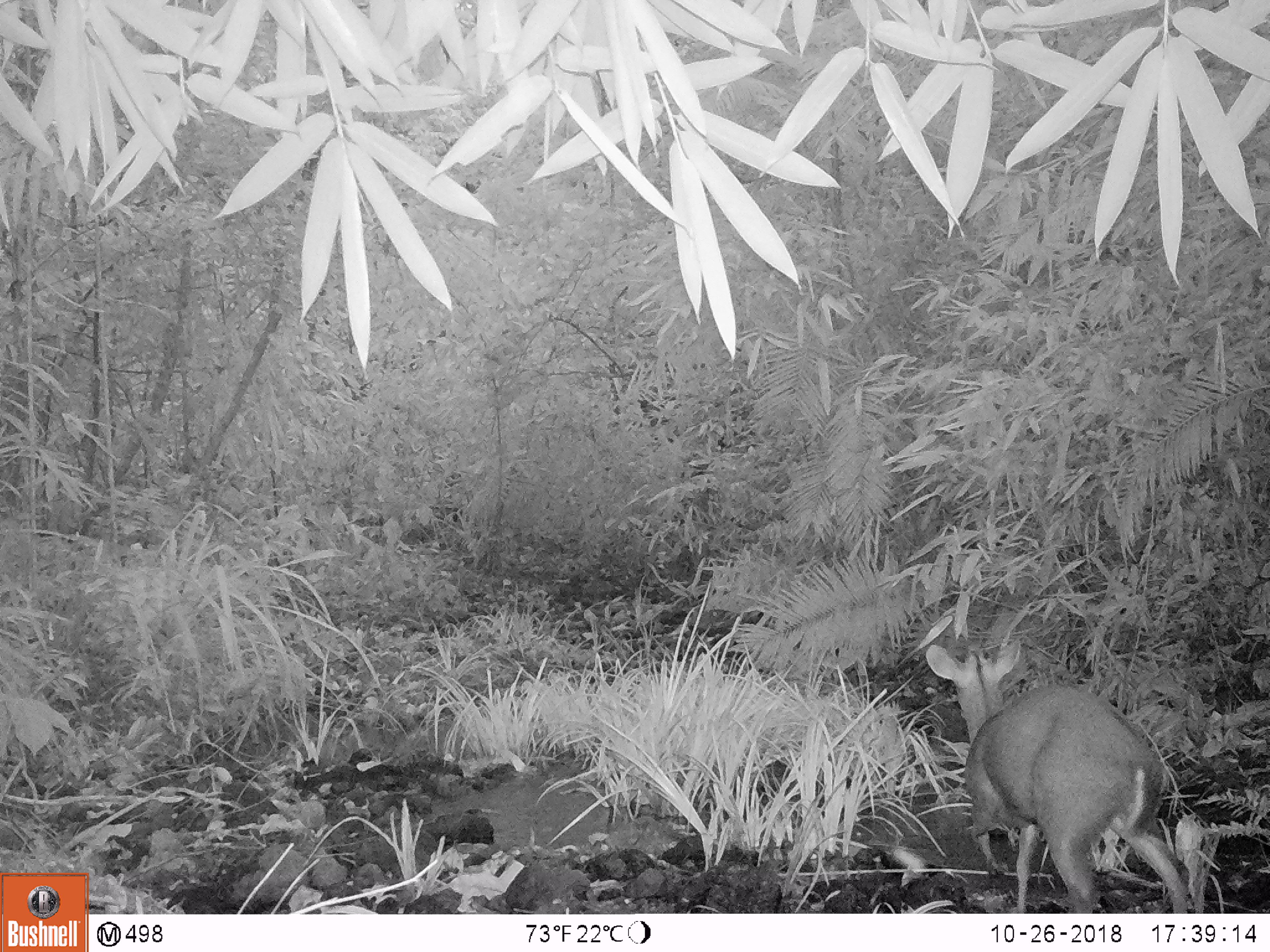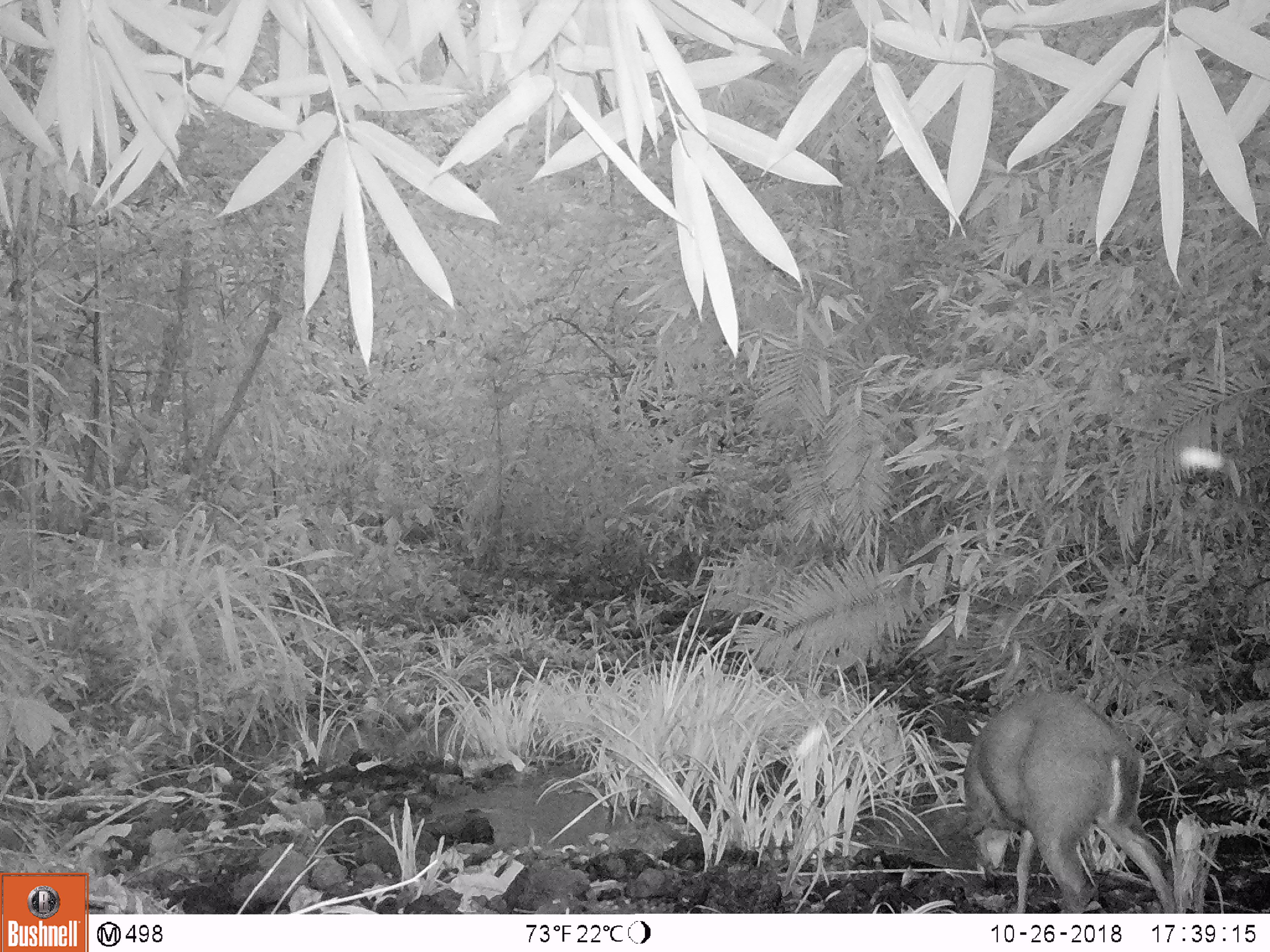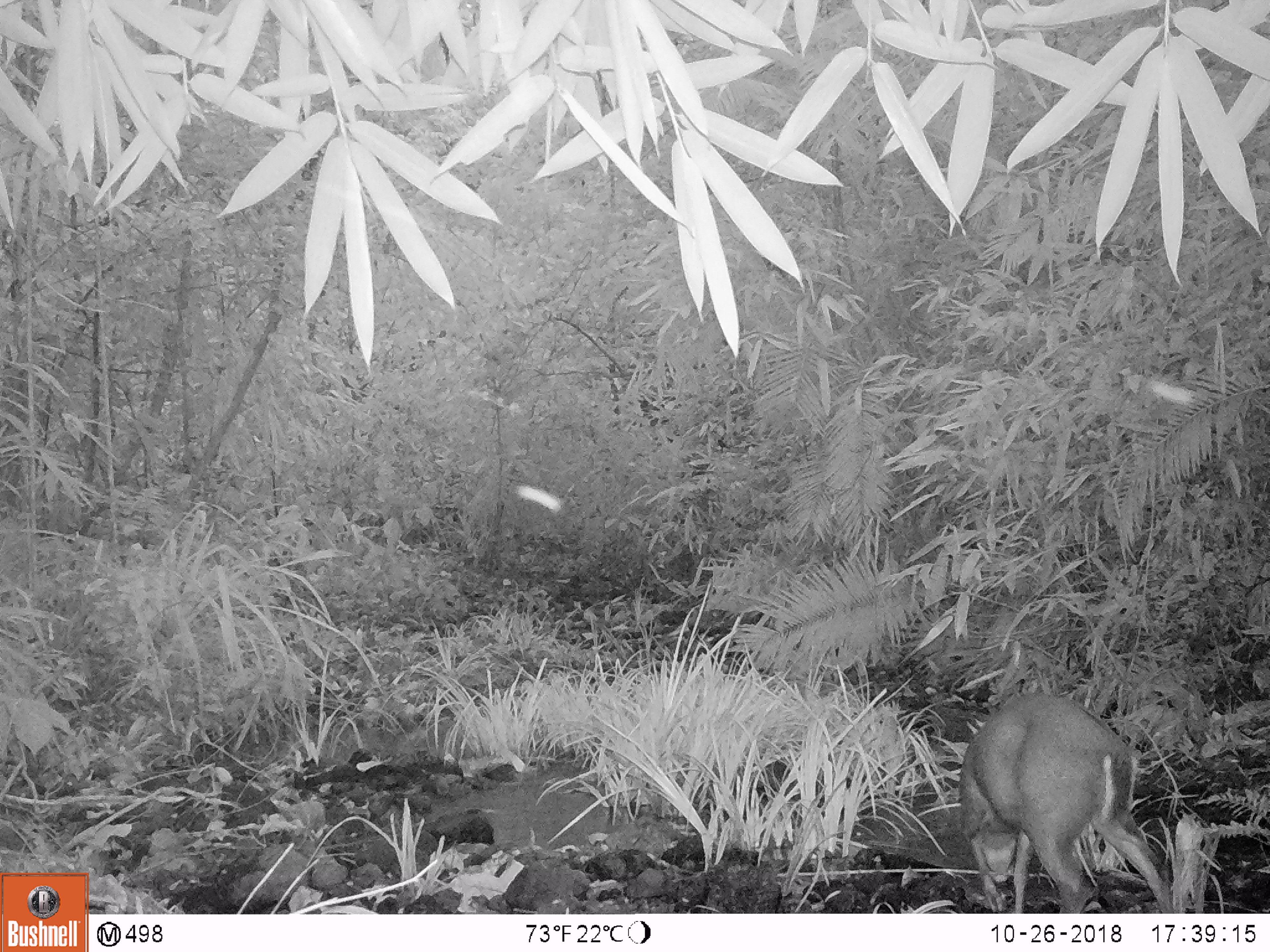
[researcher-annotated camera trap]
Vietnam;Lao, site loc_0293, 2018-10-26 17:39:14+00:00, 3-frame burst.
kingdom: Animalia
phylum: Chordata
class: Mammalia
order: Artiodactyla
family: Cervidae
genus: Muntiacus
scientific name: Muntiacus rooseveltorum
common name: roosevelt's muntjac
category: roosevelts muntjac group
Roosevelts muntjac group (roosevelt's muntjac) (Muntiacus rooseveltorum). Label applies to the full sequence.